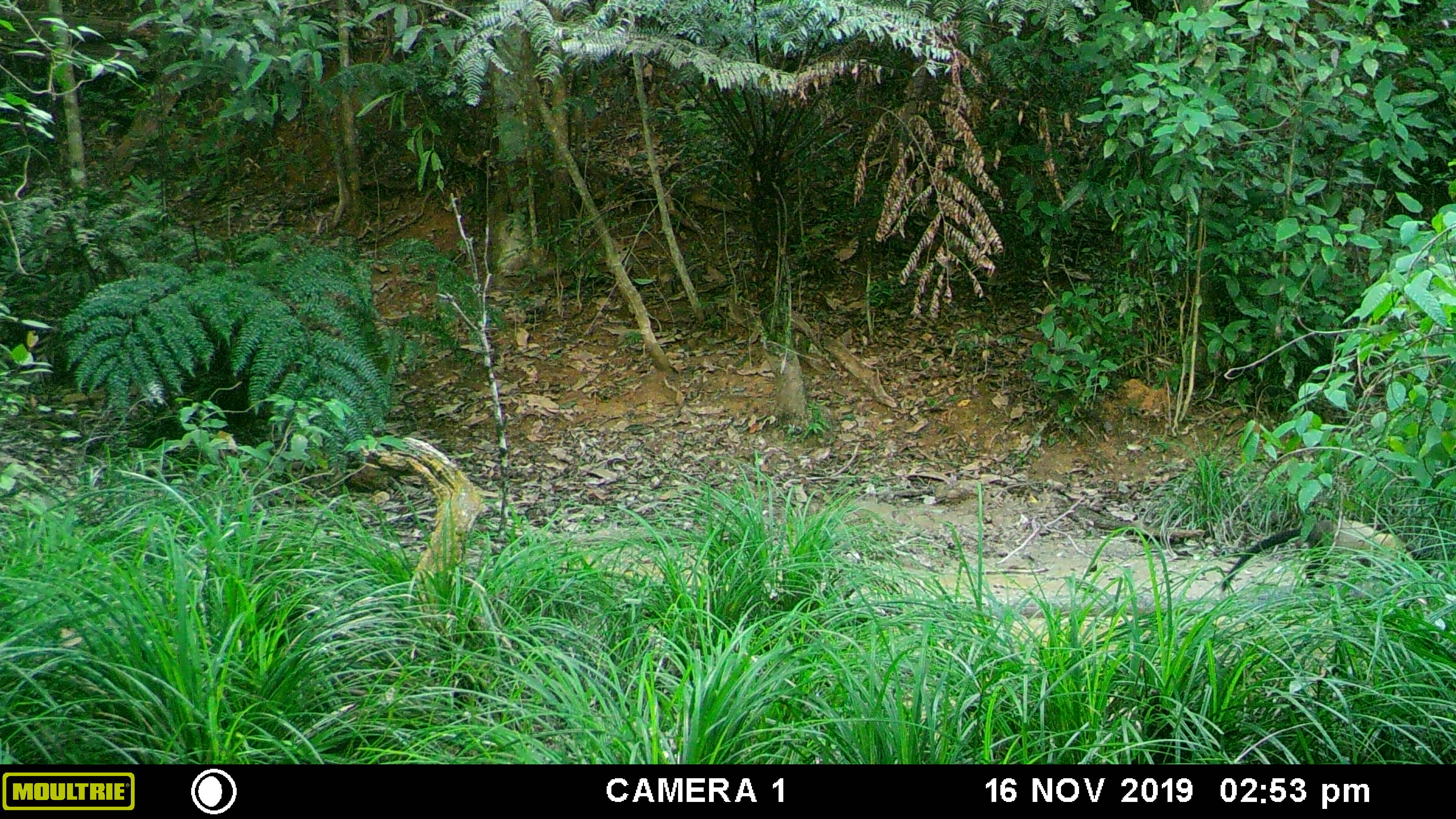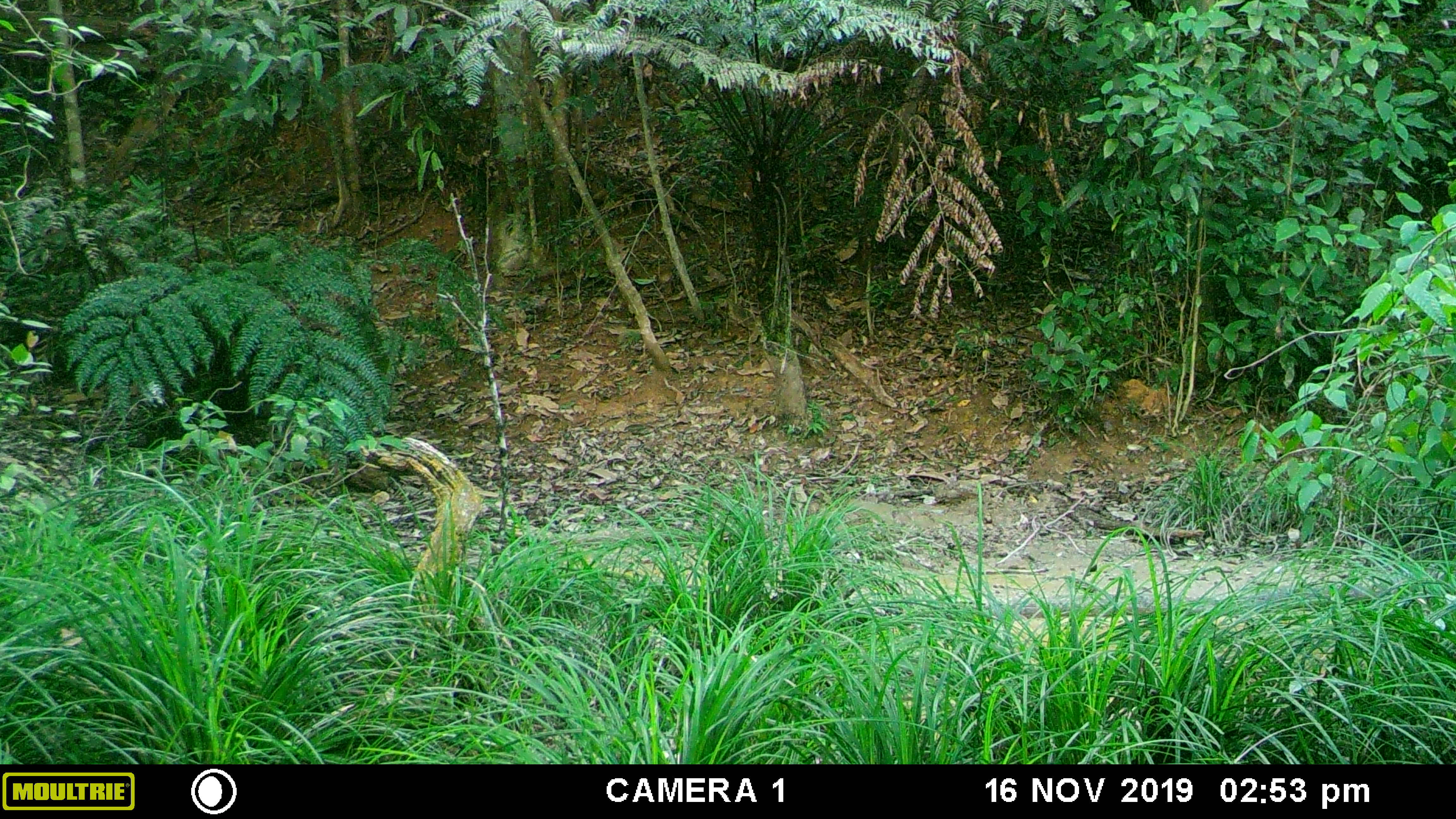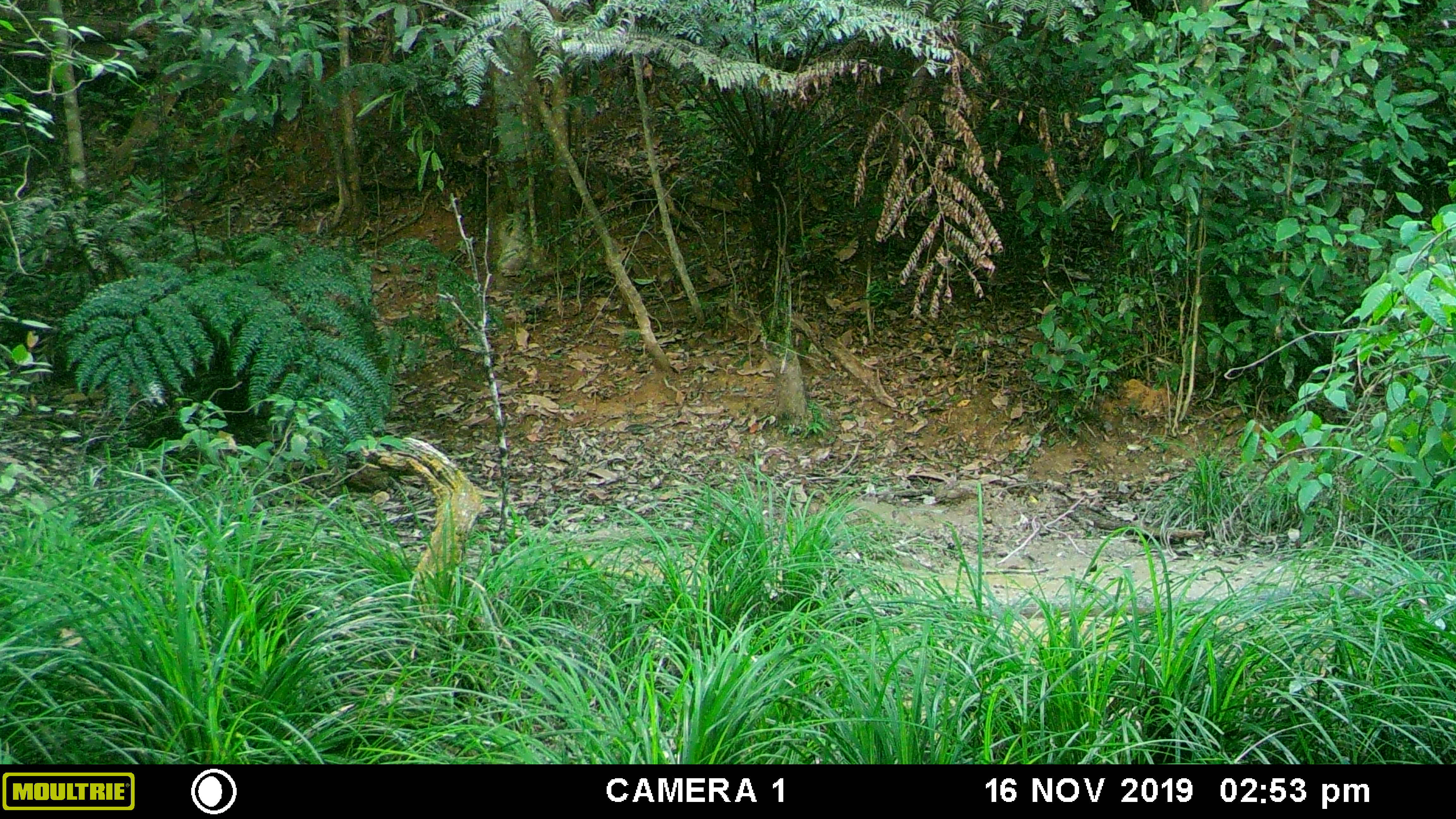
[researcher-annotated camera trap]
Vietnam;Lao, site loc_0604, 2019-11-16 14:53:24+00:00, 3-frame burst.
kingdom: Animalia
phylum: Chordata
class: Mammalia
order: Carnivora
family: Mustelidae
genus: Martes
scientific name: Martes flavigula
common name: yellow-throated marten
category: yellow throated marten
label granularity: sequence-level